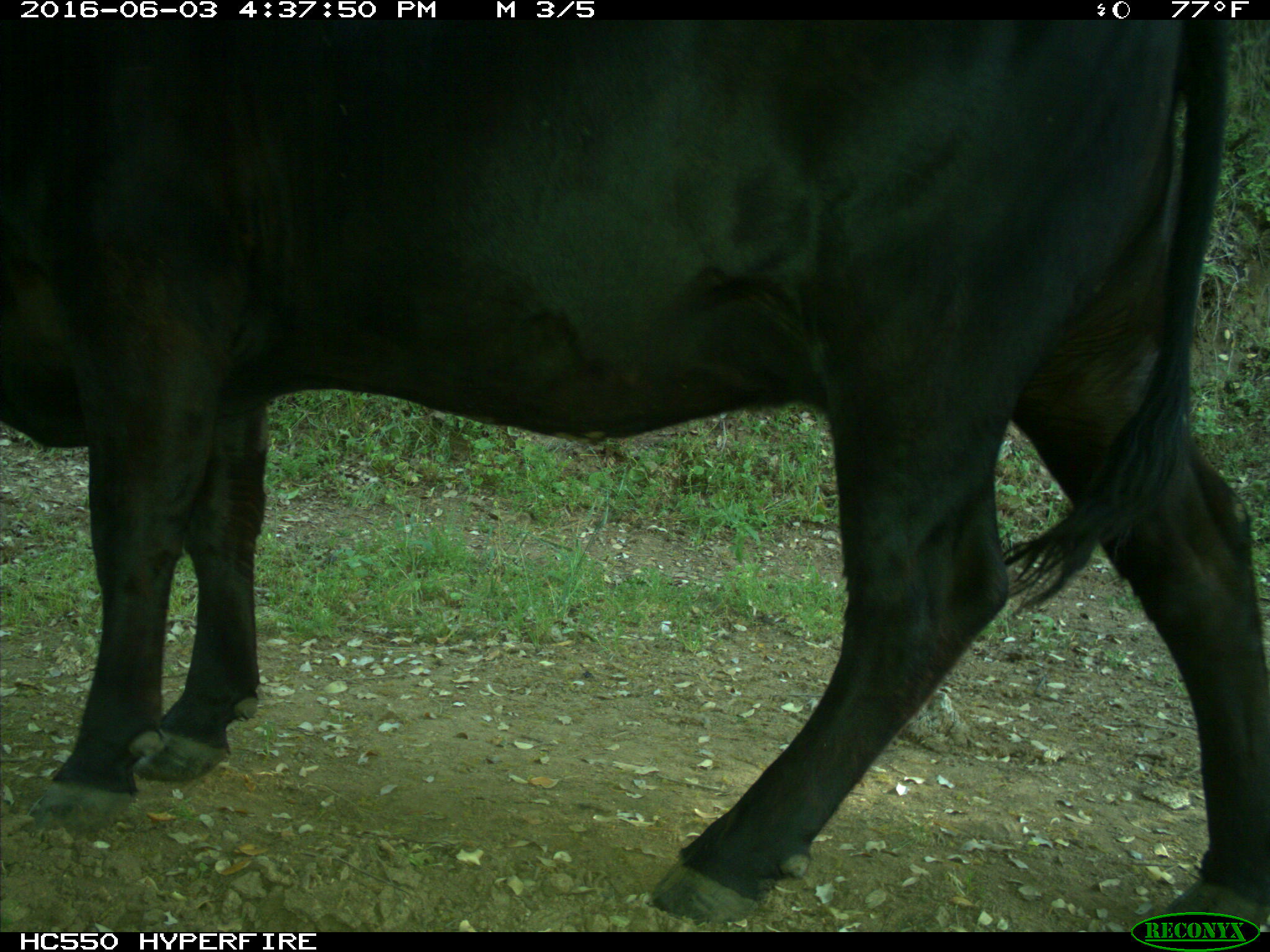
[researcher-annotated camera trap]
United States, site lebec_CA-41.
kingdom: Animalia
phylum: Chordata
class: Mammalia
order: Artiodactyla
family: Bovidae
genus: Bos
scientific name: Bos taurus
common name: domestic cow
Bos taurus (domestic cow).